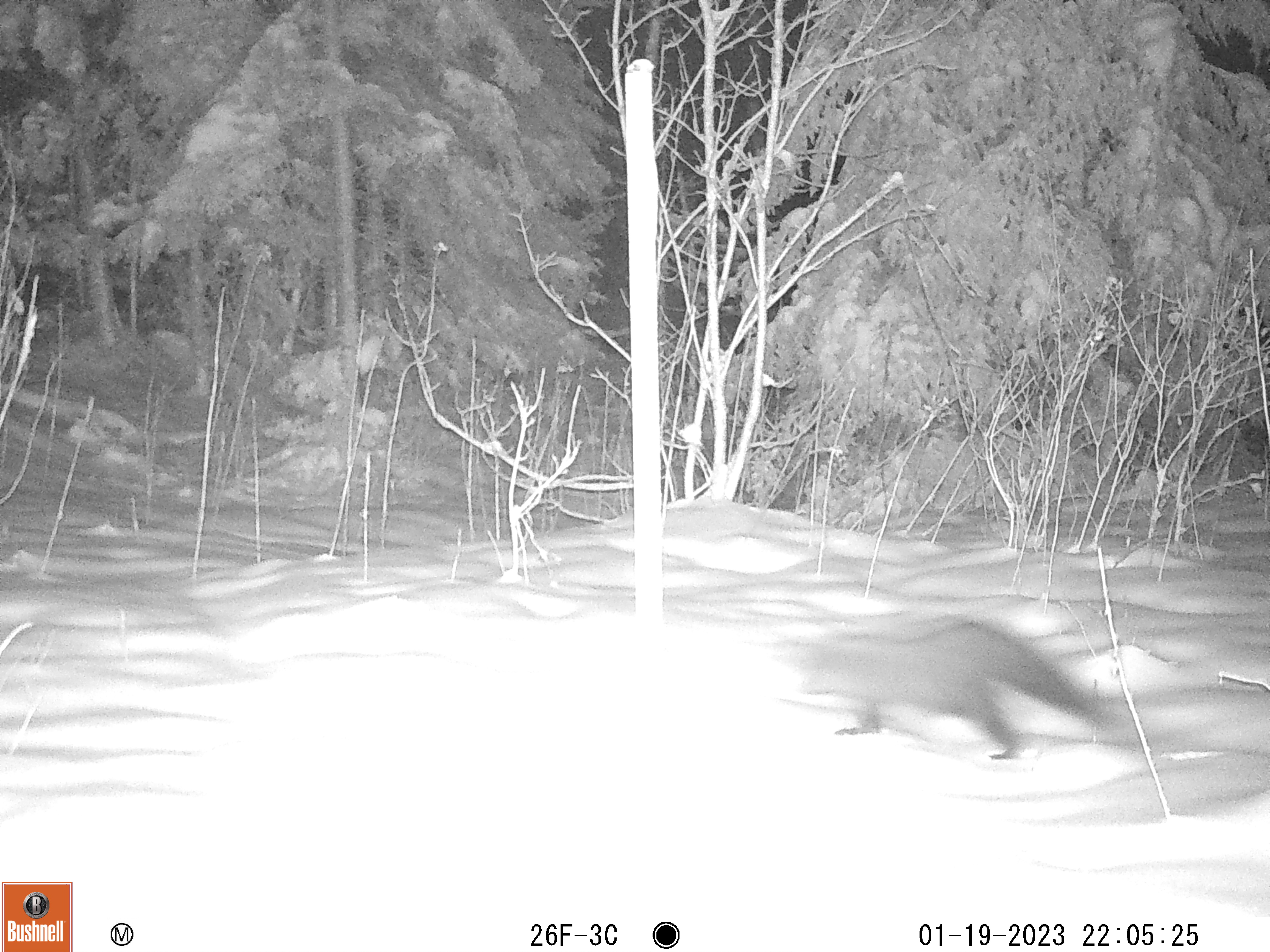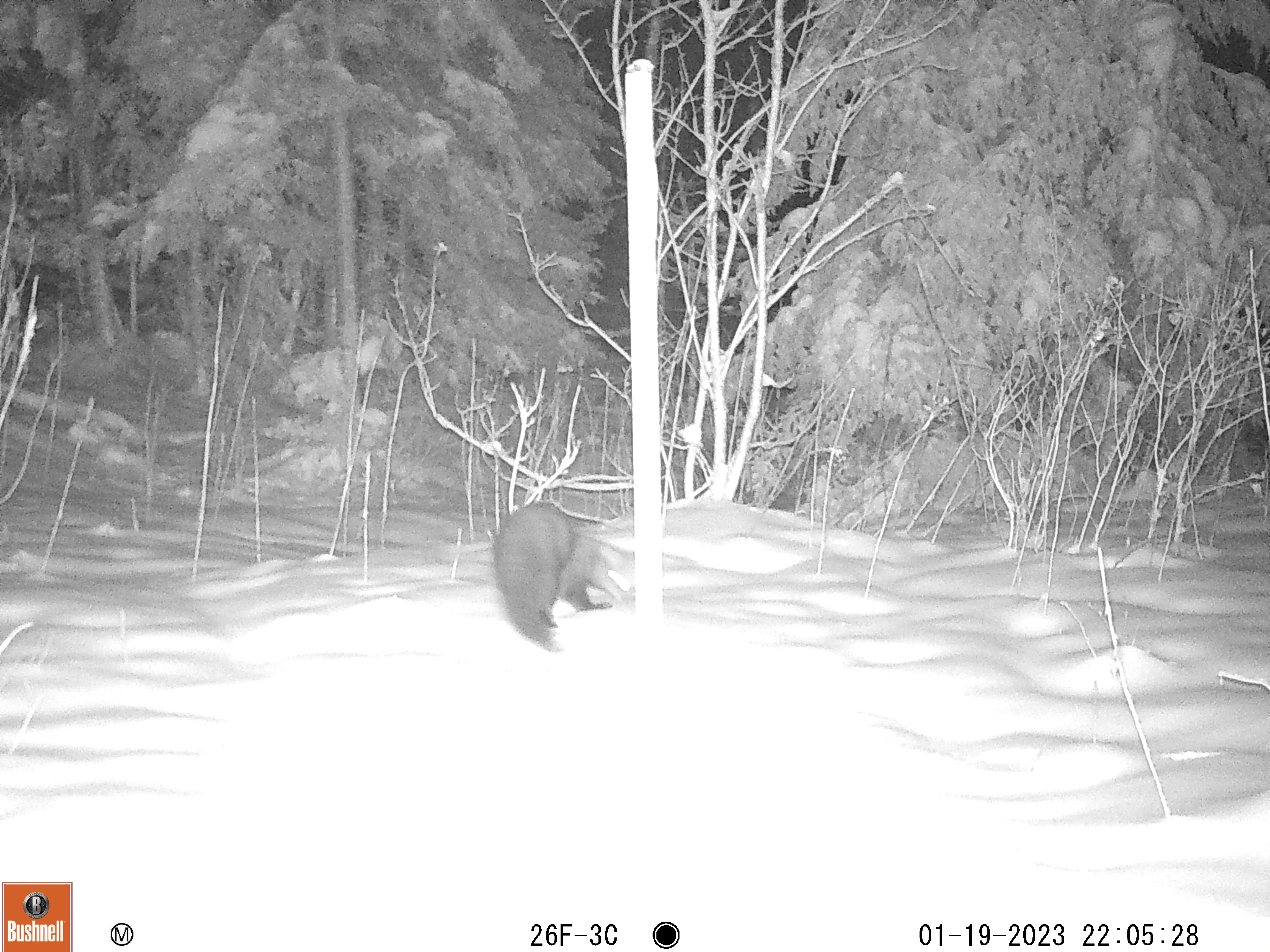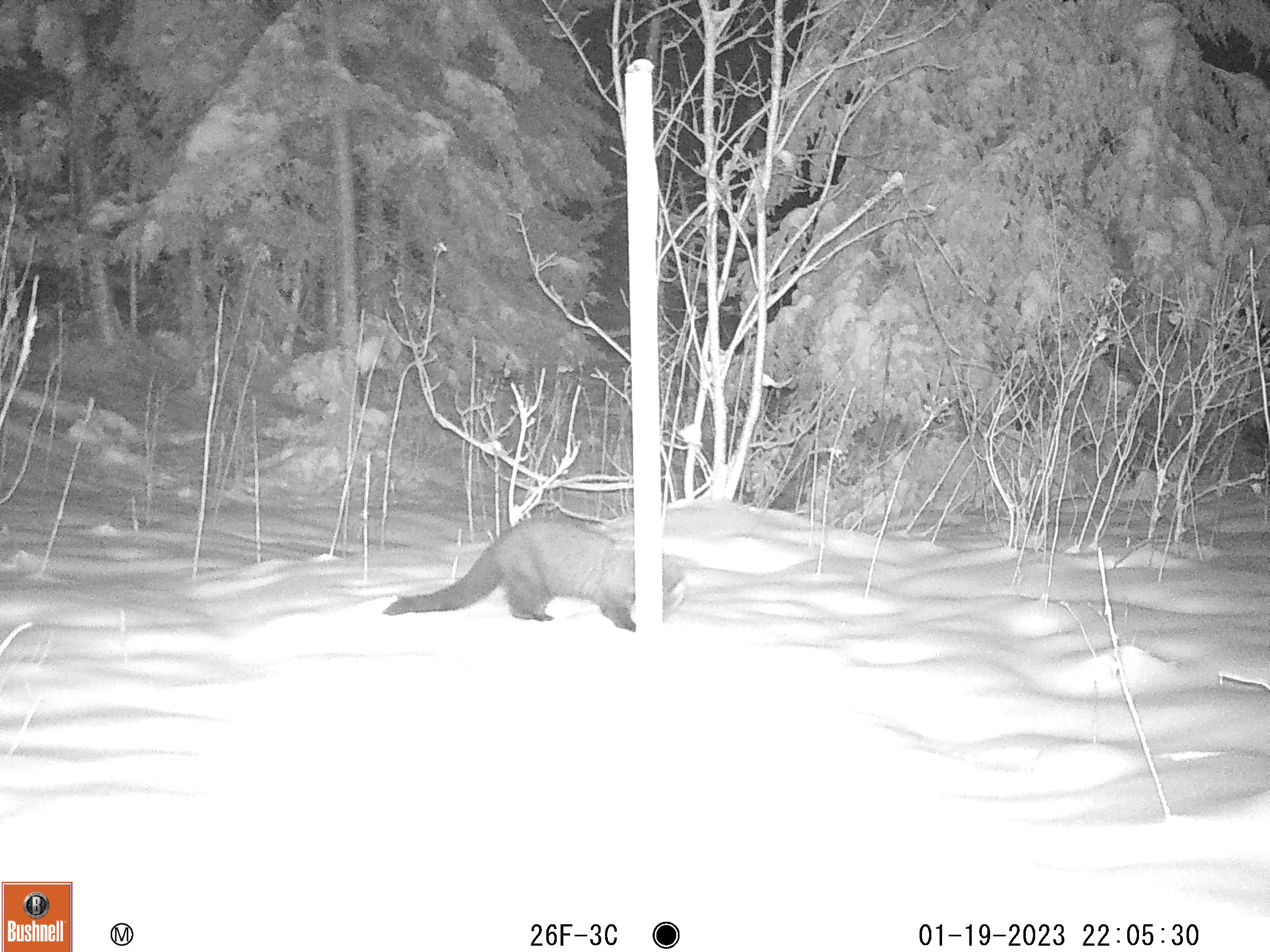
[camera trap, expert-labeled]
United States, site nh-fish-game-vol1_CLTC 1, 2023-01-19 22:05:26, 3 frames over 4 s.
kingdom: Animalia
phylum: Chordata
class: Mammalia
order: Carnivora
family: Mustelidae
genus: Pekania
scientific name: Pekania pennanti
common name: fisher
Fisher (Pekania pennanti).